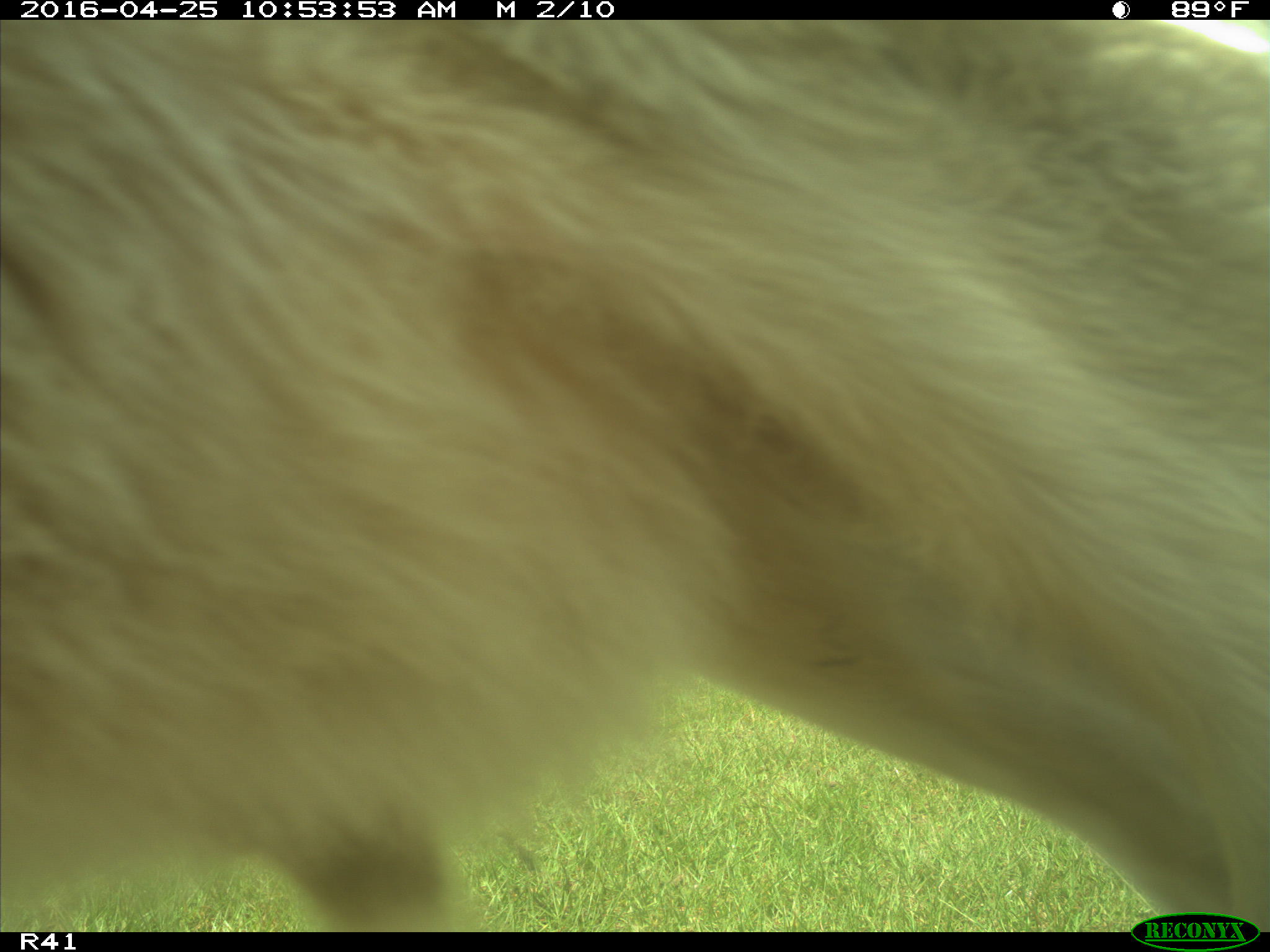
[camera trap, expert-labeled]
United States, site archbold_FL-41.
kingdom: Animalia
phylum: Chordata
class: Mammalia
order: Artiodactyla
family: Bovidae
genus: Bos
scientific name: Bos taurus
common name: domestic cow